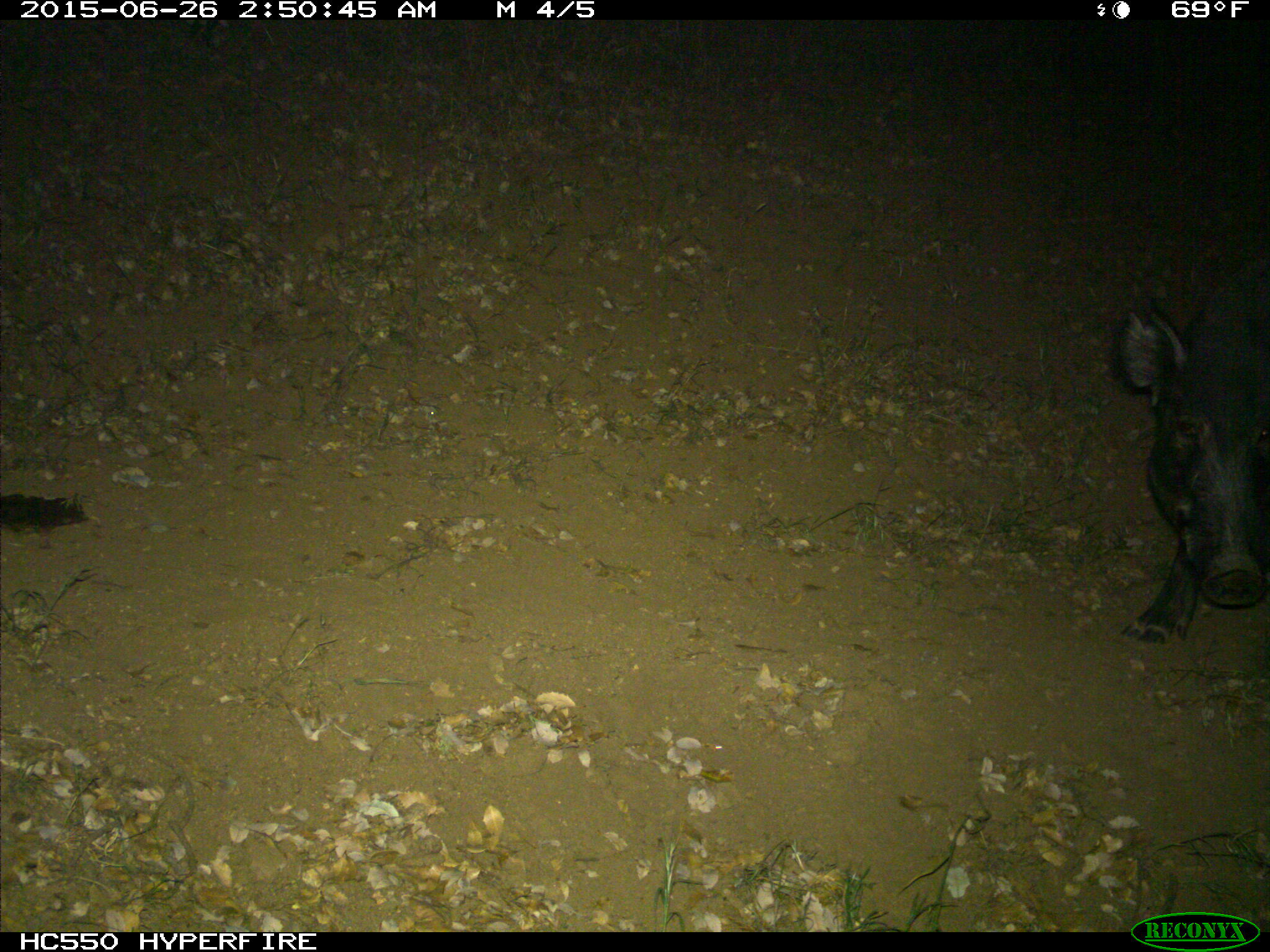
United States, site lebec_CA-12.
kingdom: Animalia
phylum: Chordata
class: Mammalia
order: Artiodactyla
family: Suidae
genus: Sus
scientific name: Sus scrofa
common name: wild boar